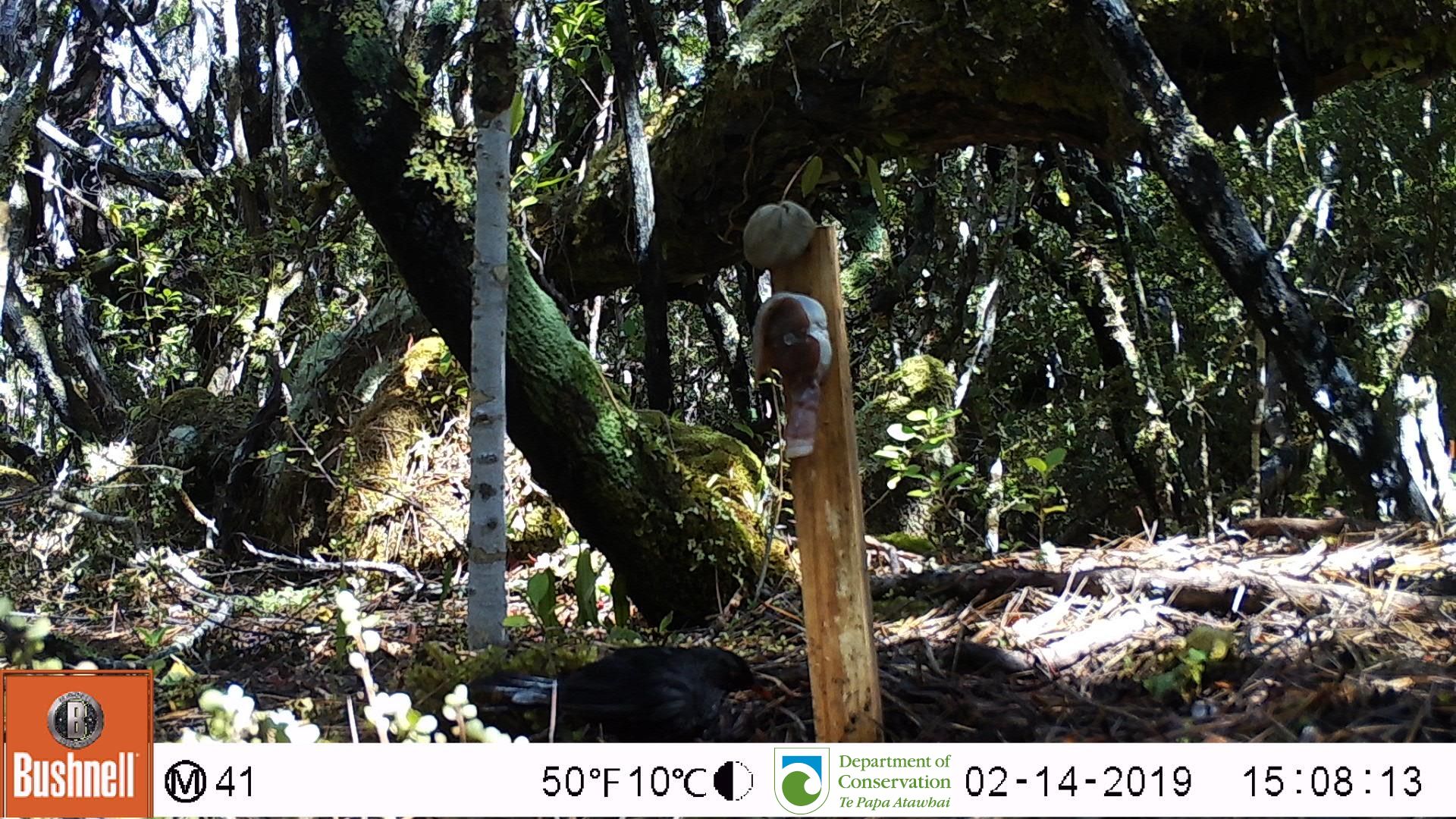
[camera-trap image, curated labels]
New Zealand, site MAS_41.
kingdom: Animalia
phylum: Chordata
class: Aves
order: Passeriformes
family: Turdidae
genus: Turdus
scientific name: Turdus merula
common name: eurasian blackbird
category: blackbird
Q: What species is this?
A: Blackbird (eurasian blackbird) (Turdus merula).